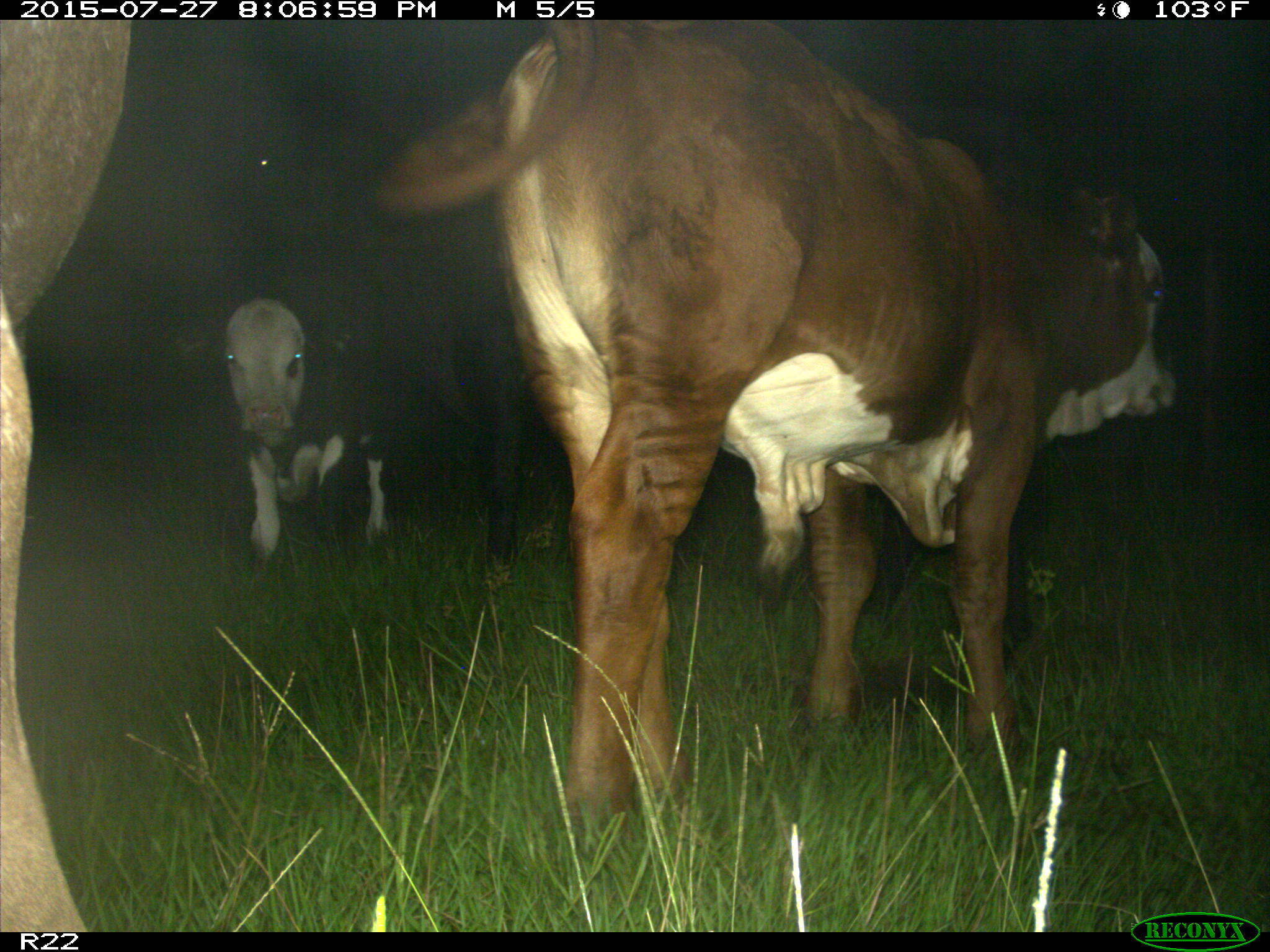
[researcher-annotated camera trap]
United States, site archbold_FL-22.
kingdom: Animalia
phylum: Chordata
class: Mammalia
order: Artiodactyla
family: Bovidae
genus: Bos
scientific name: Bos taurus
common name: domestic cow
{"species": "Bos taurus (domestic cow)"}